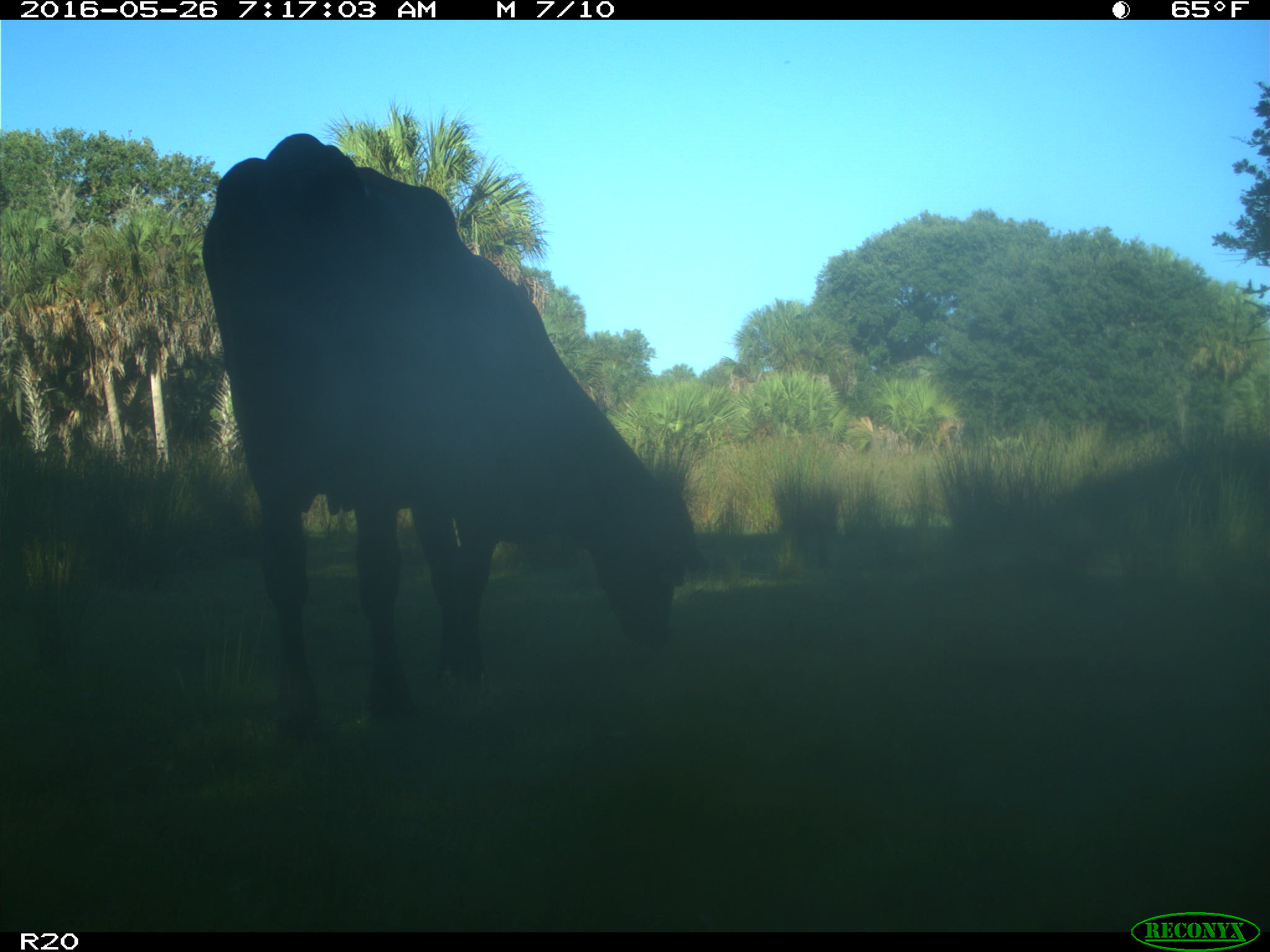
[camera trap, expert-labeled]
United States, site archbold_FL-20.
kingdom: Animalia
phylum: Chordata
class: Mammalia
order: Artiodactyla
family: Bovidae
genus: Bos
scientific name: Bos taurus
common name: domestic cow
Bos taurus (domestic cow).